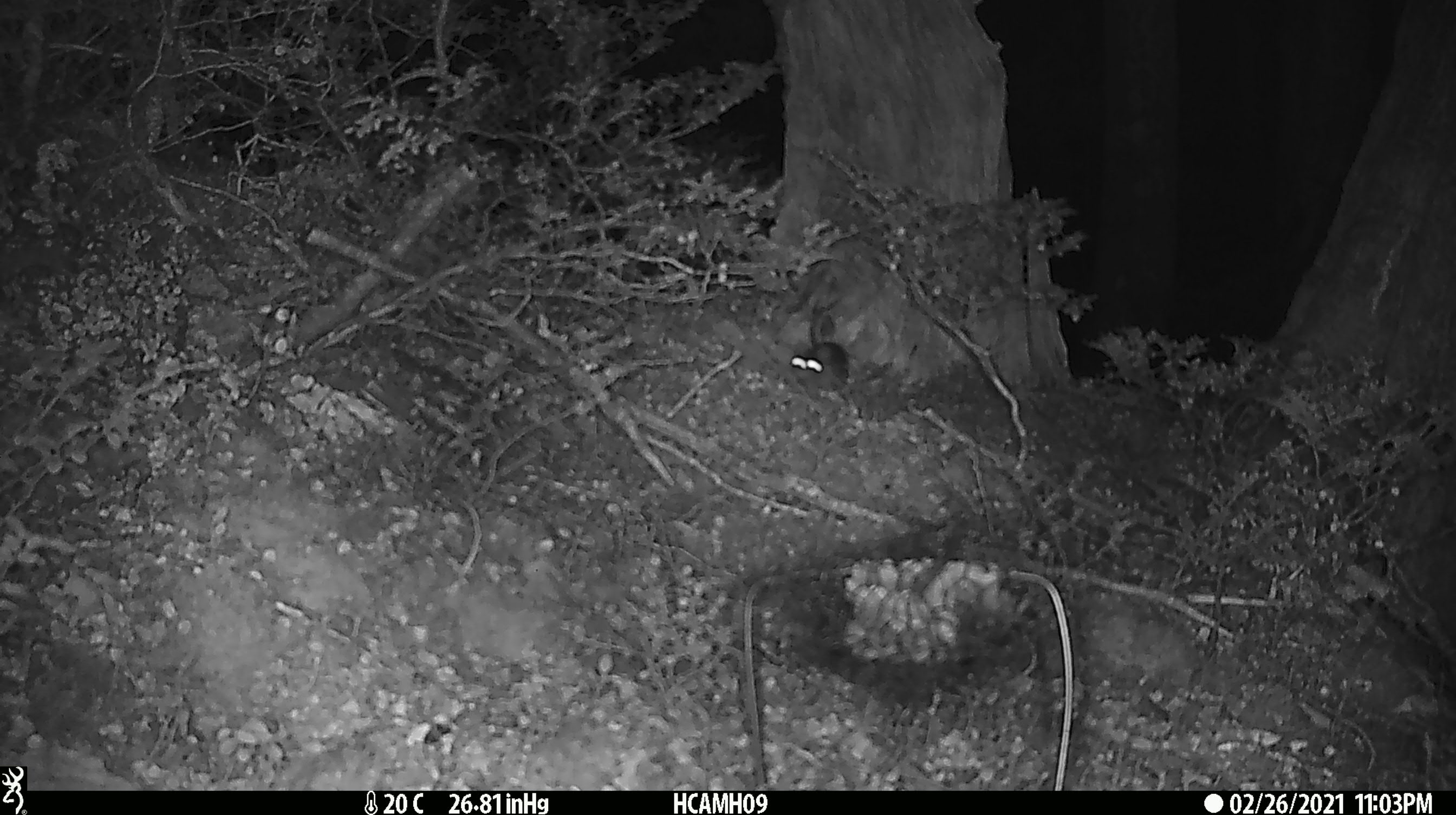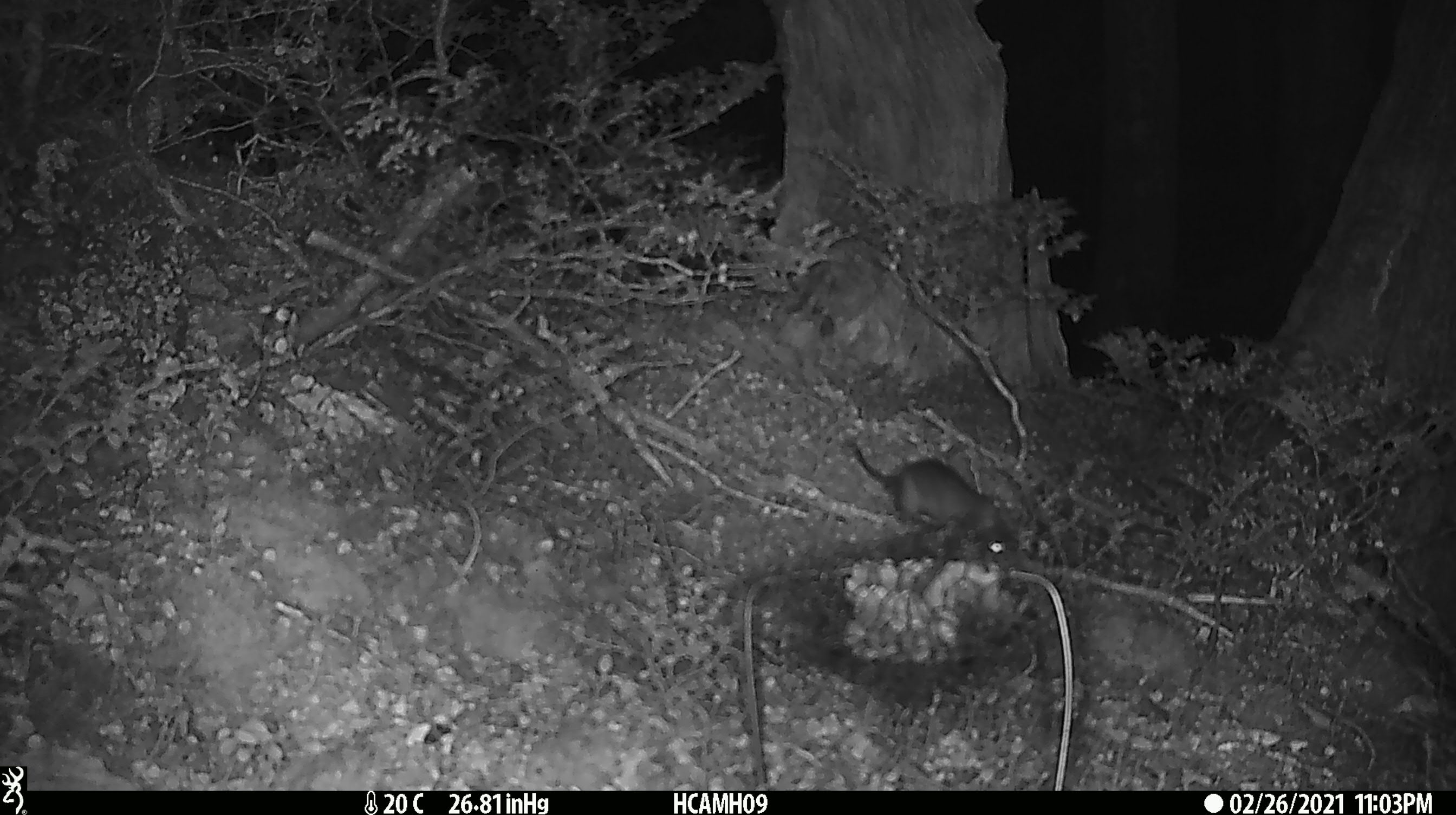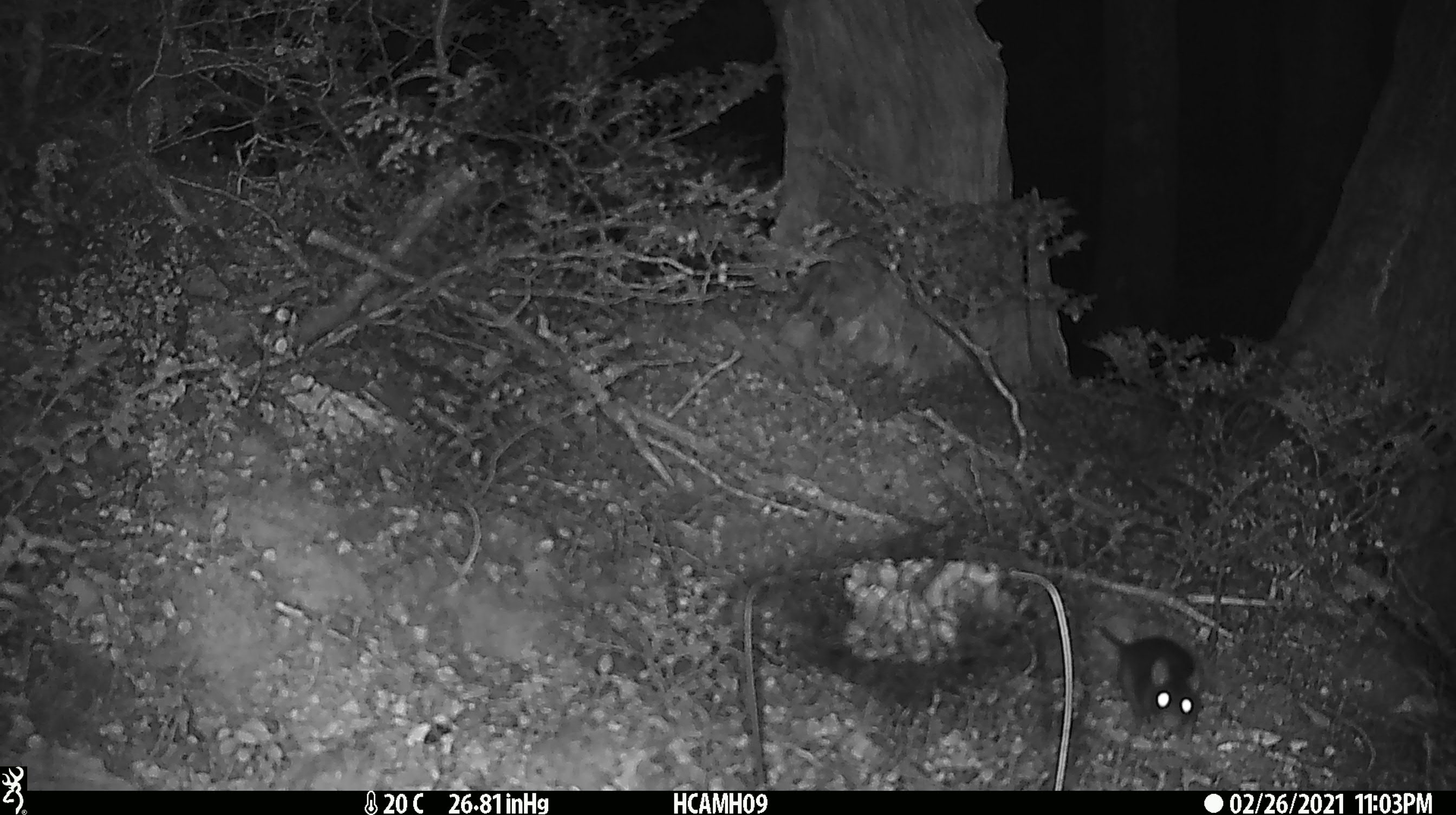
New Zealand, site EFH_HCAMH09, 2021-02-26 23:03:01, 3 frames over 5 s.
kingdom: Animalia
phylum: Chordata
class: Mammalia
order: Rodentia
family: Muridae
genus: Mus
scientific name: Mus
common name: mouse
Mouse (Mus).